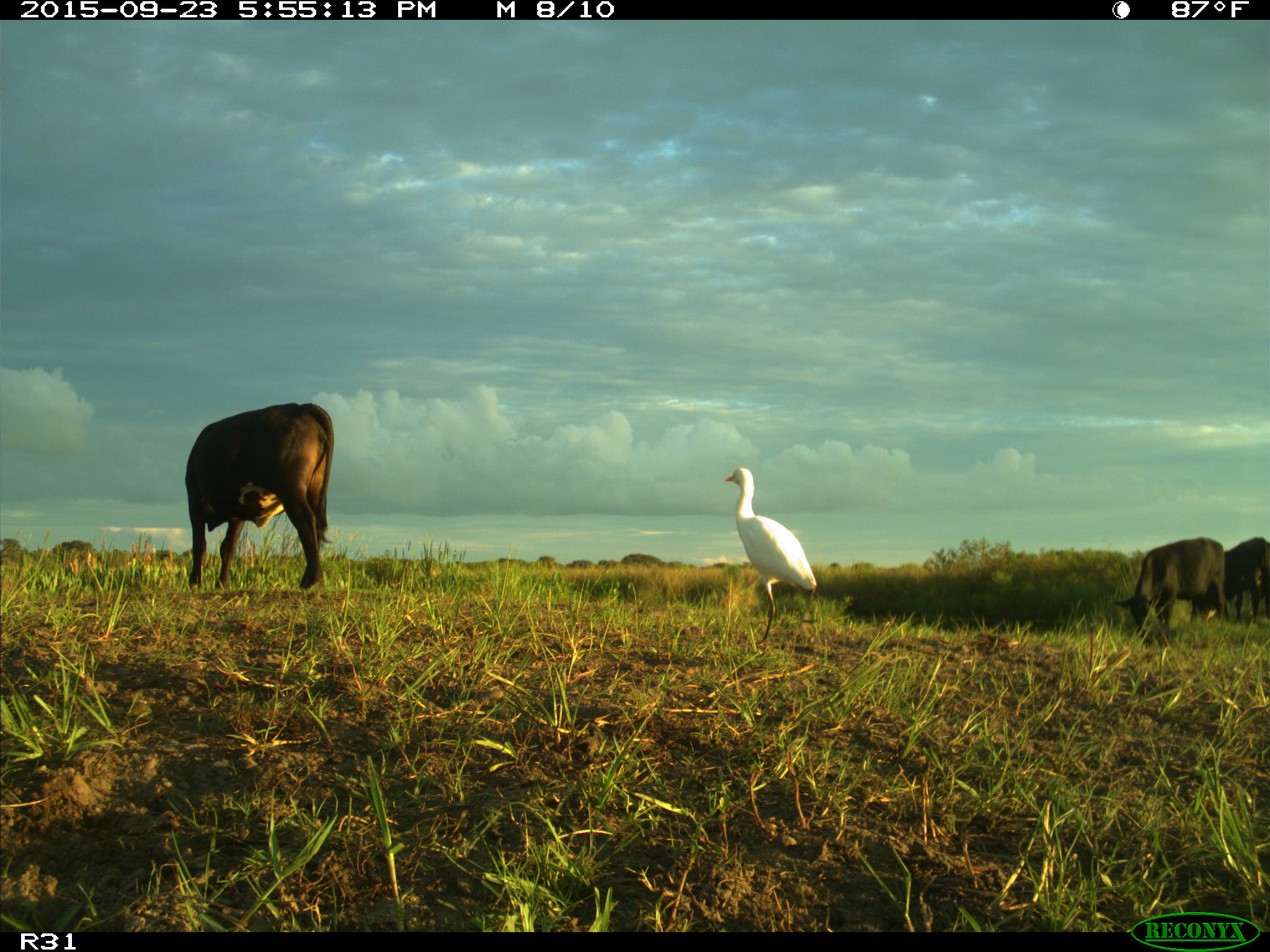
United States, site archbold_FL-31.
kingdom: Animalia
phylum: Chordata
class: Mammalia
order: Artiodactyla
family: Bovidae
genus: Bos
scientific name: Bos taurus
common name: domestic cow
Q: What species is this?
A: Bos taurus (domestic cow).